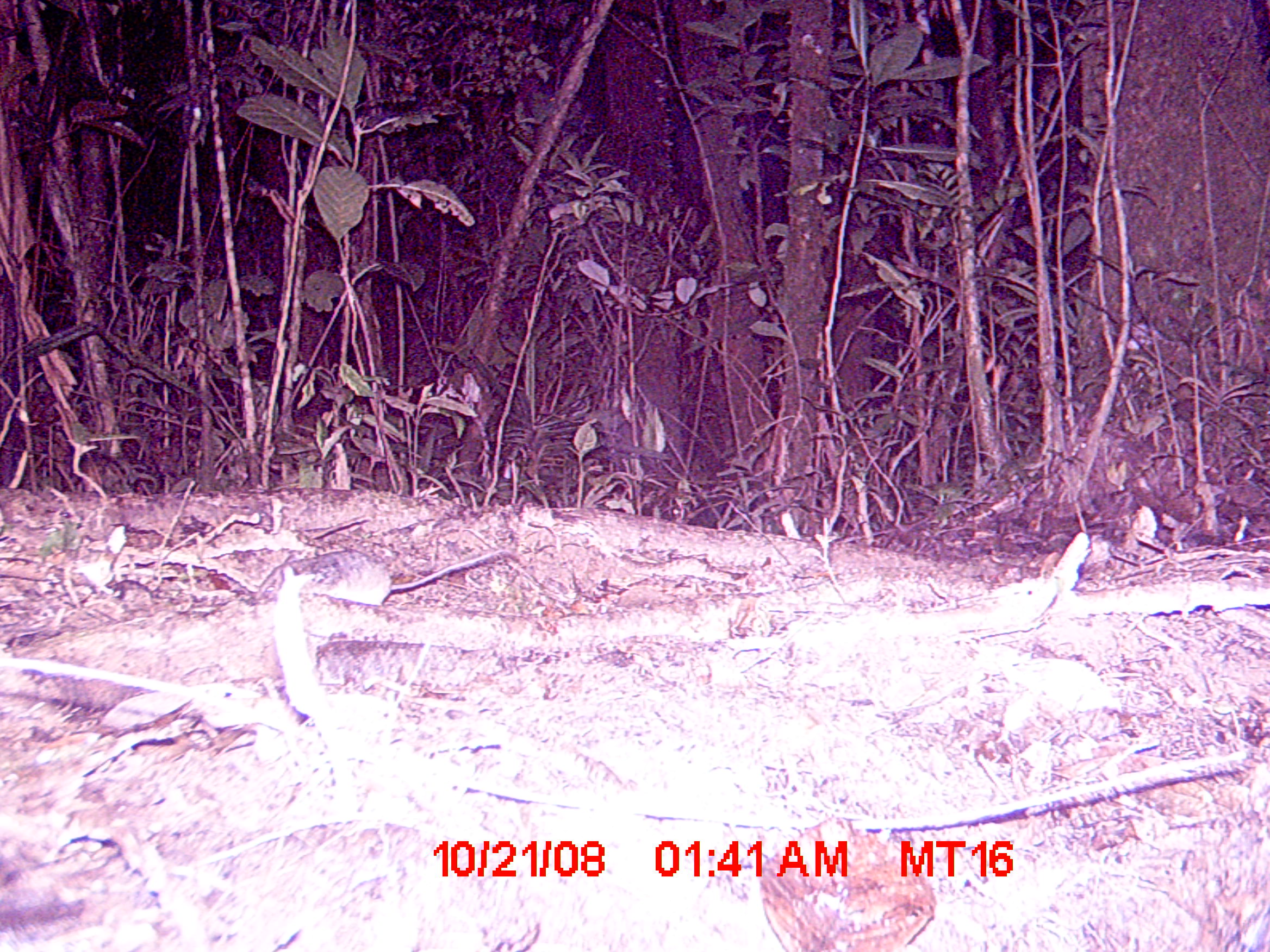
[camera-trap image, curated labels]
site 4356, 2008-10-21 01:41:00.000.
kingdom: Animalia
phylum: Chordata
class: Mammalia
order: Rodentia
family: Nesomyidae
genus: Eliurus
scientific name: Eliurus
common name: eliurus rat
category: eliurus sp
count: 1